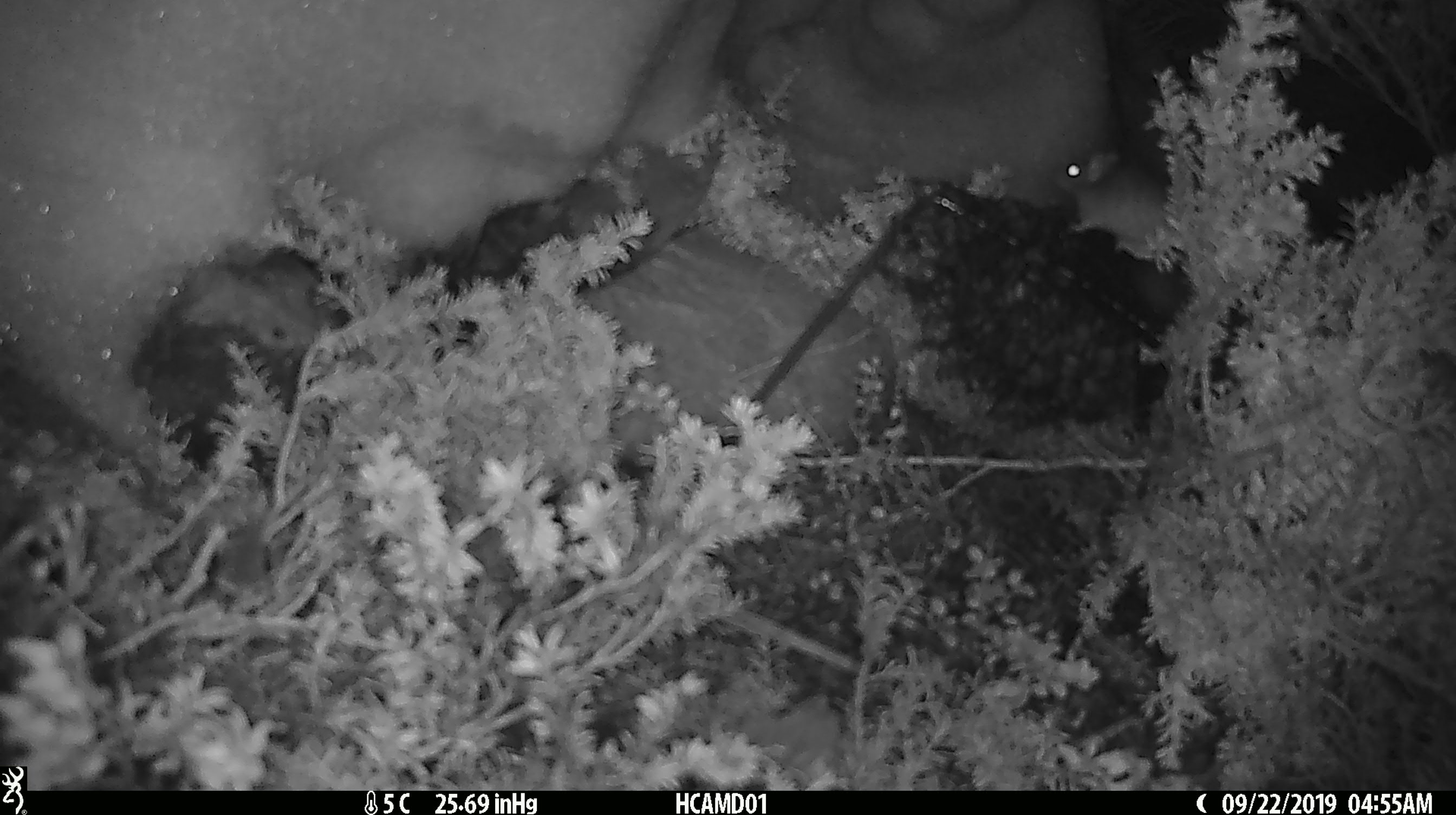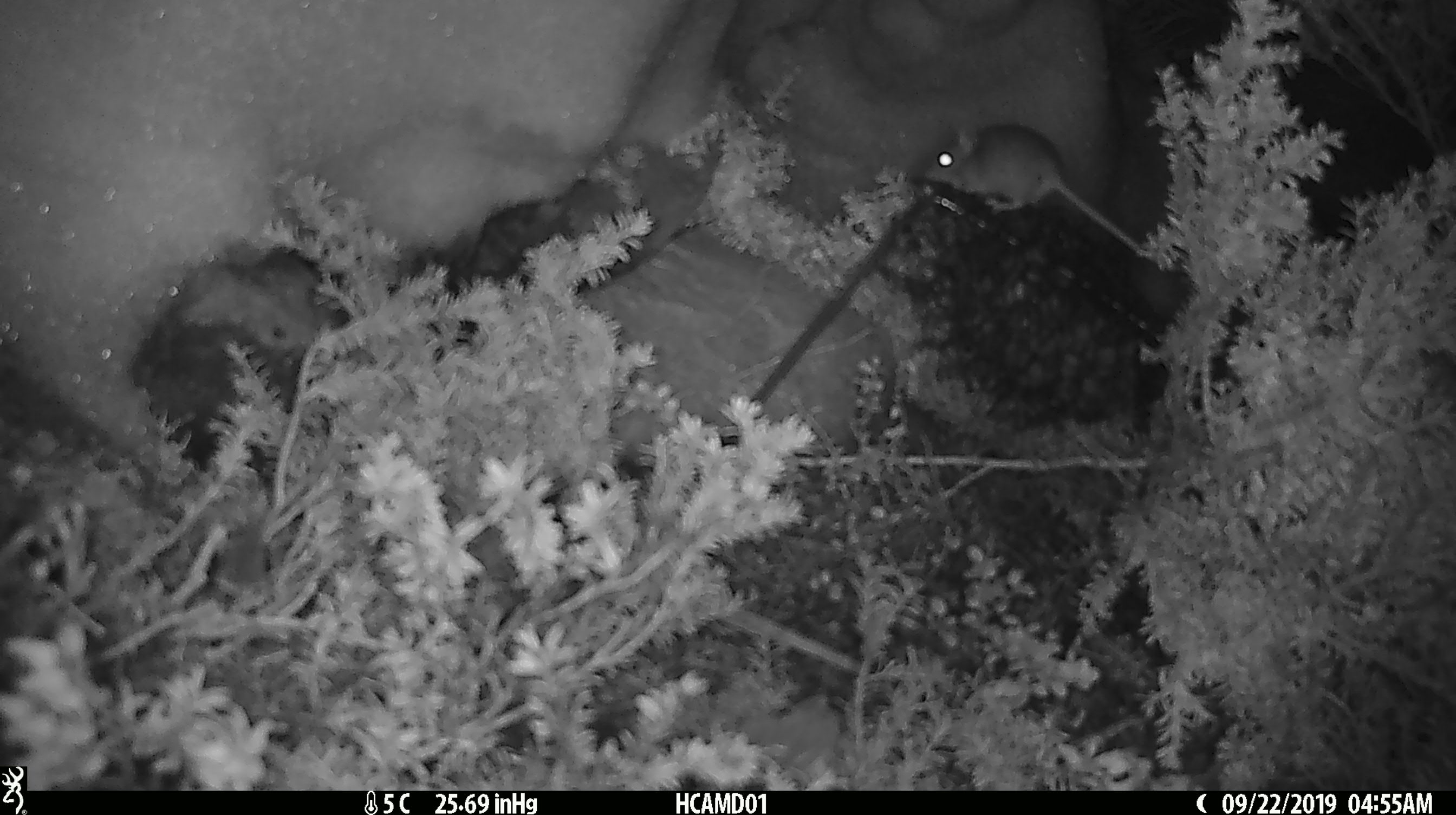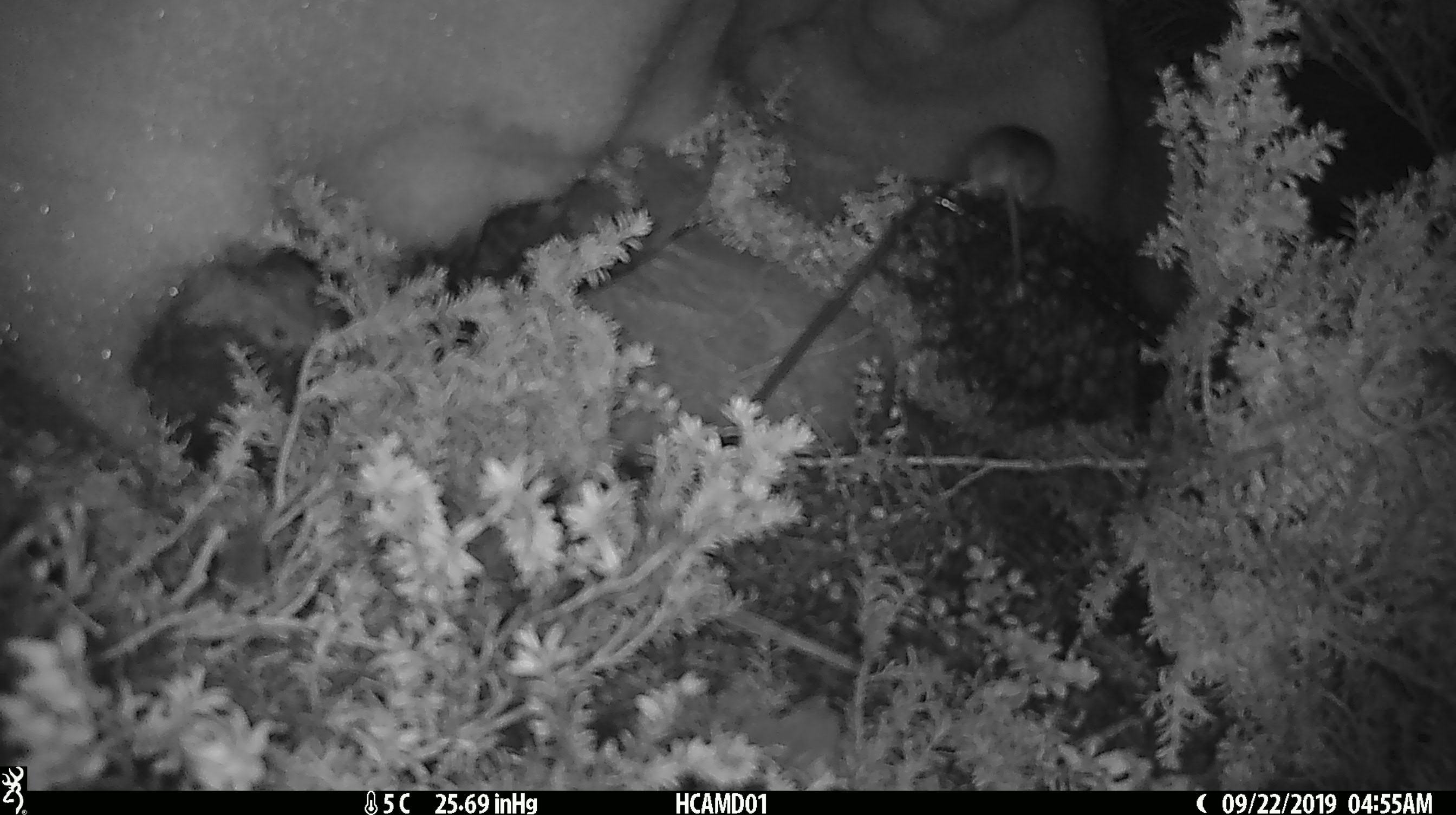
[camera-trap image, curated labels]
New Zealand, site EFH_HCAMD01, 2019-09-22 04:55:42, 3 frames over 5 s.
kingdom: Animalia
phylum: Chordata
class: Mammalia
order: Rodentia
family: Muridae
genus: Mus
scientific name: Mus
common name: mouse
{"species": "mouse (Mus)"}